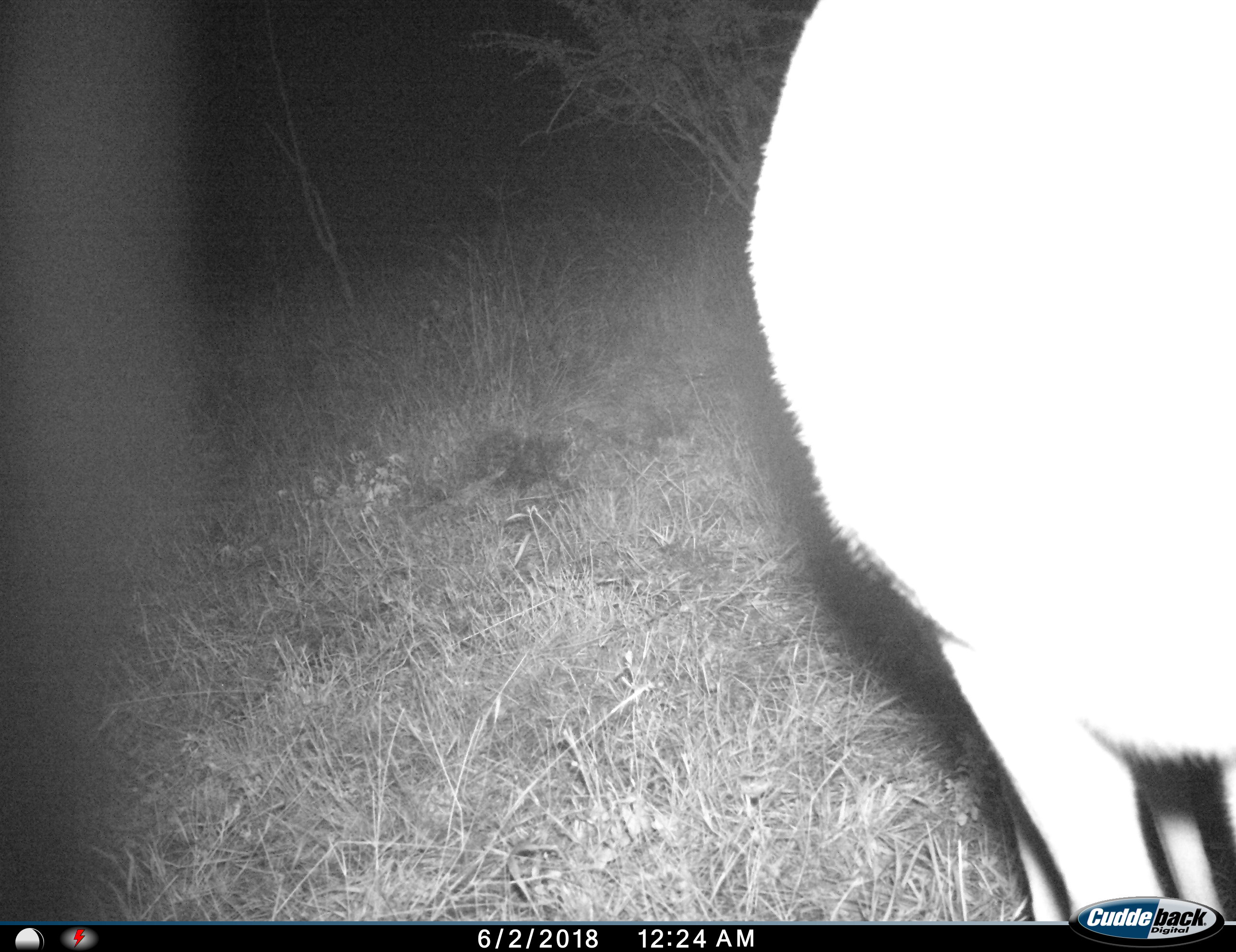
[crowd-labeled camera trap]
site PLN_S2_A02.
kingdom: Animalia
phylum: Chordata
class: Mammalia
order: Artiodactyla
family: Bovidae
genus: Aepyceros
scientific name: Aepyceros melampus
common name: impala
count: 1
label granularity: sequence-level